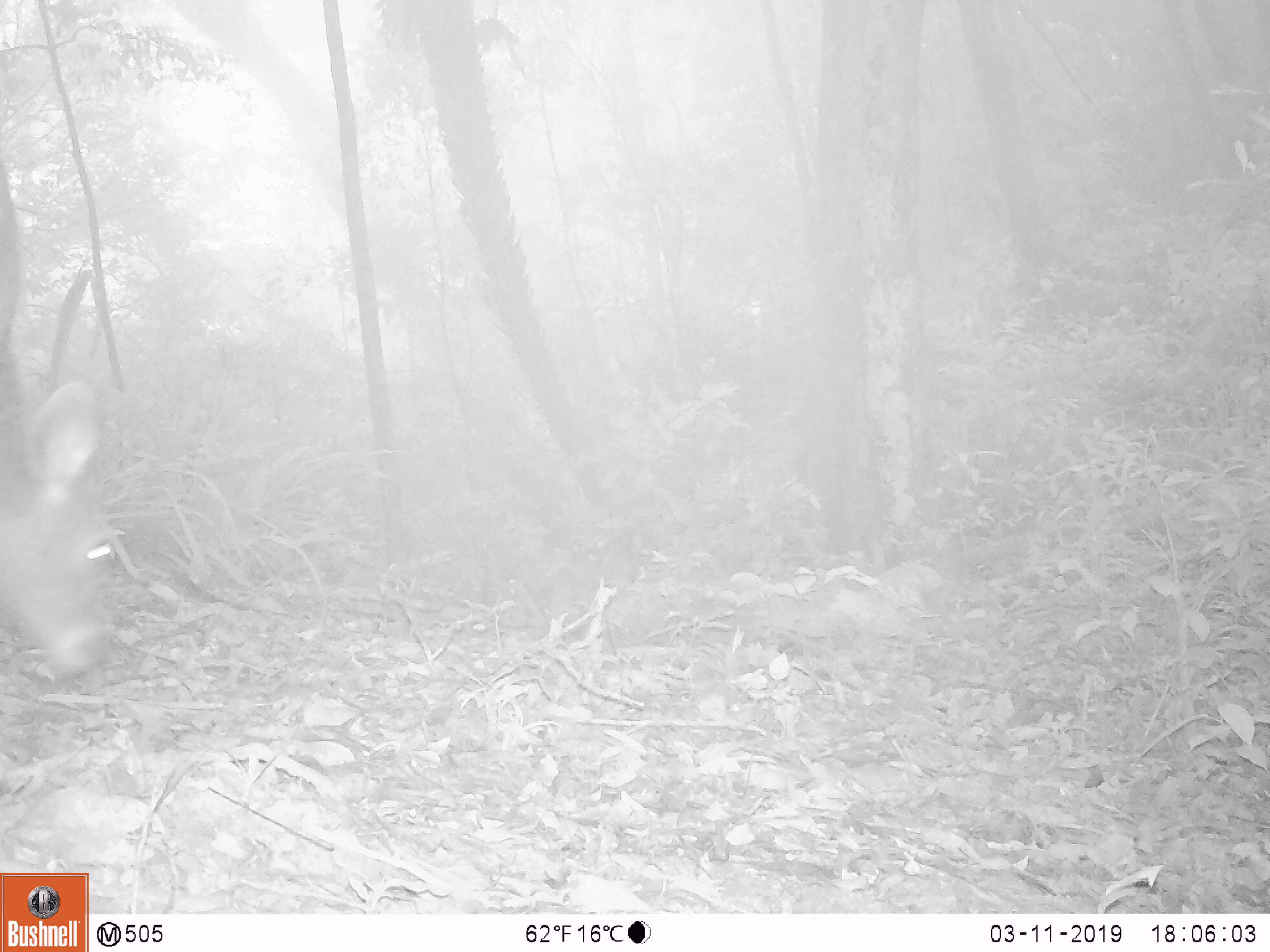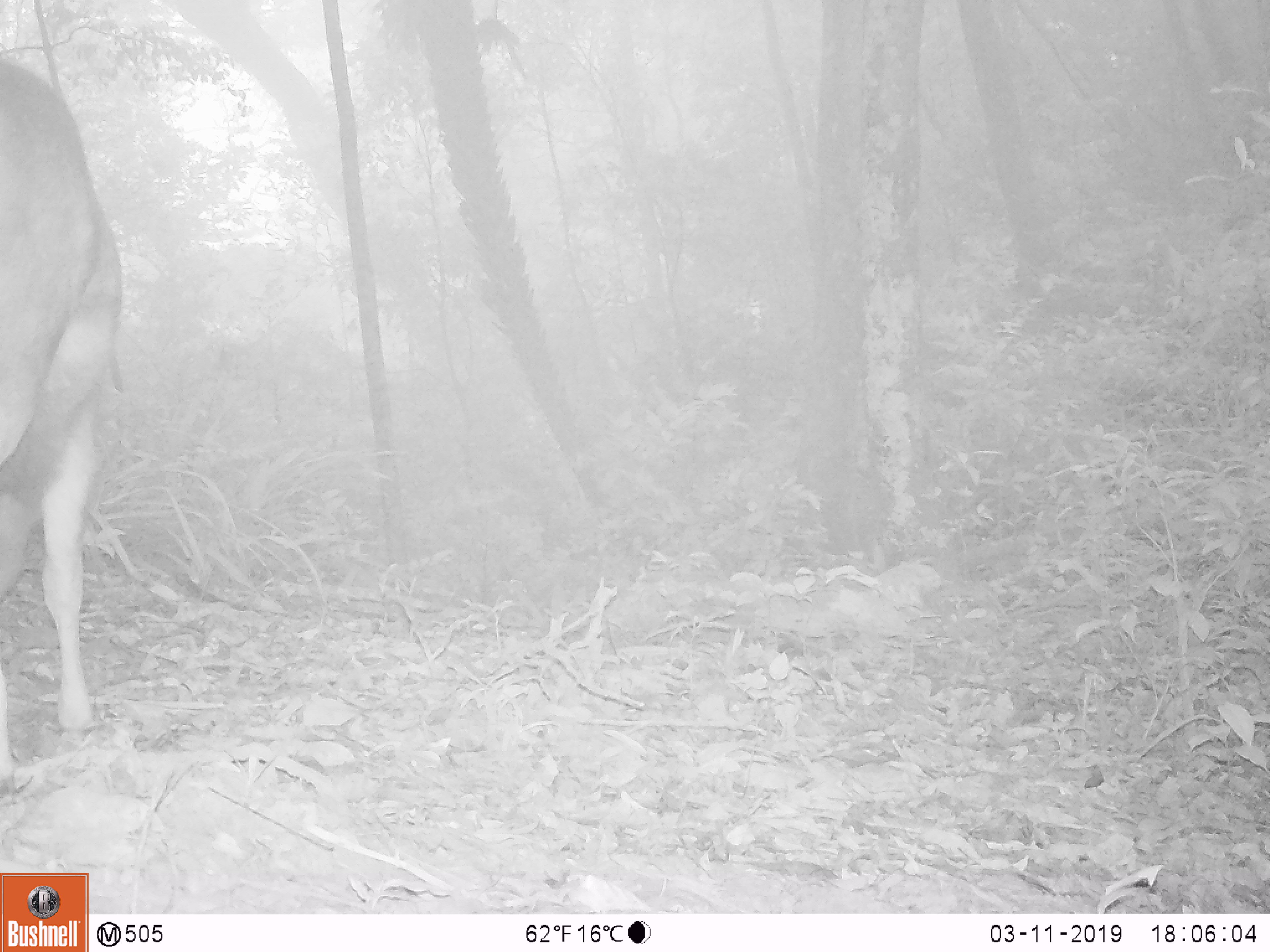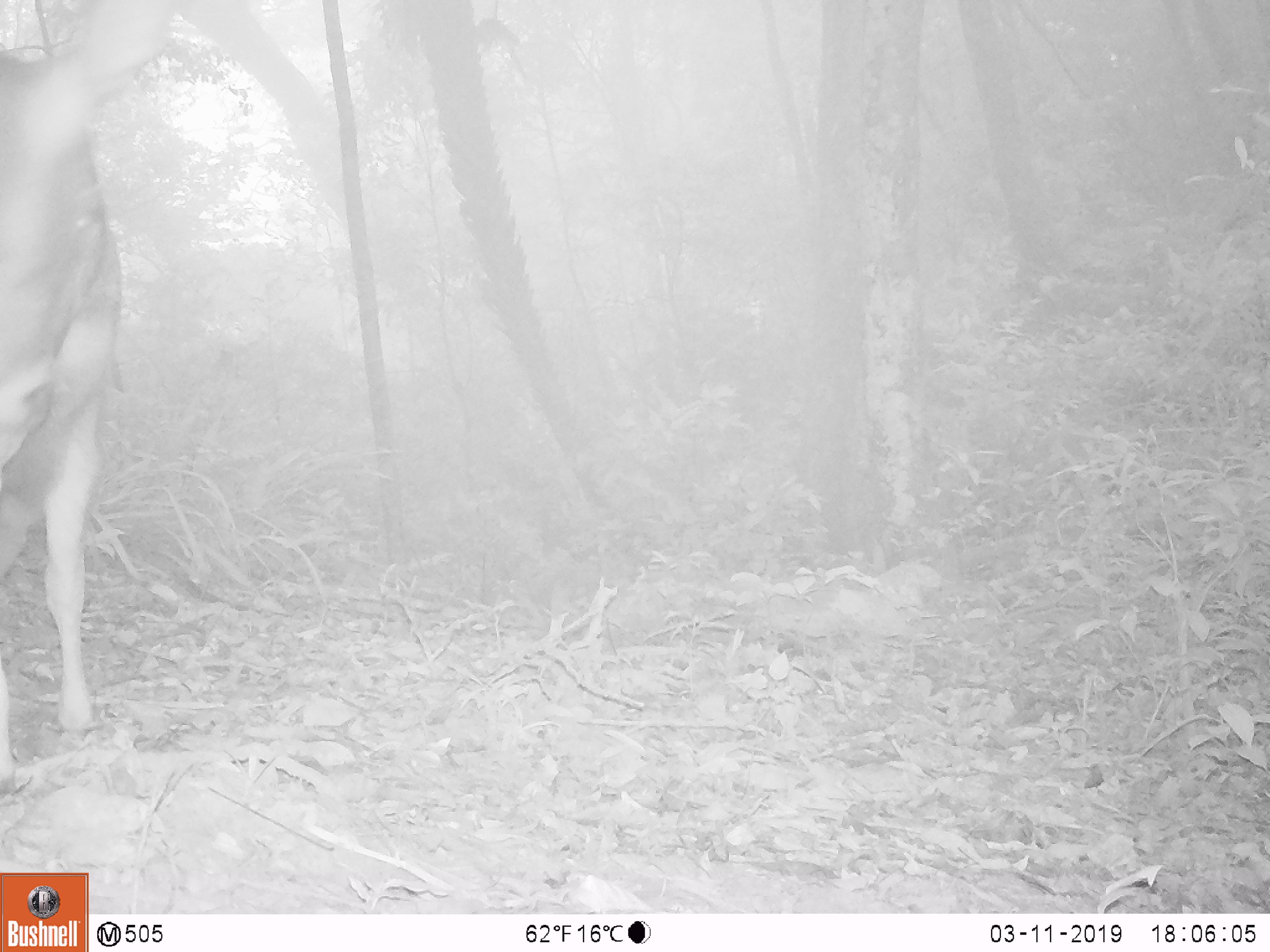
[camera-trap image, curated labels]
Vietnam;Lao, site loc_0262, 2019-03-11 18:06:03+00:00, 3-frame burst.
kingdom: Animalia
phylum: Chordata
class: Mammalia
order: Artiodactyla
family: Cervidae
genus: Rusa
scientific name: Rusa unicolor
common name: sambar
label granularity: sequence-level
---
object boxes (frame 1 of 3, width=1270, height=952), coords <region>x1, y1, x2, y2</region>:
sambar: <region>0, 348, 115, 673</region>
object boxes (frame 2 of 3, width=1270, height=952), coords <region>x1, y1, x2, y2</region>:
sambar: <region>0, 59, 124, 793</region>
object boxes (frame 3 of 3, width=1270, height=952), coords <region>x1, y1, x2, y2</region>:
sambar: <region>0, 0, 178, 794</region>